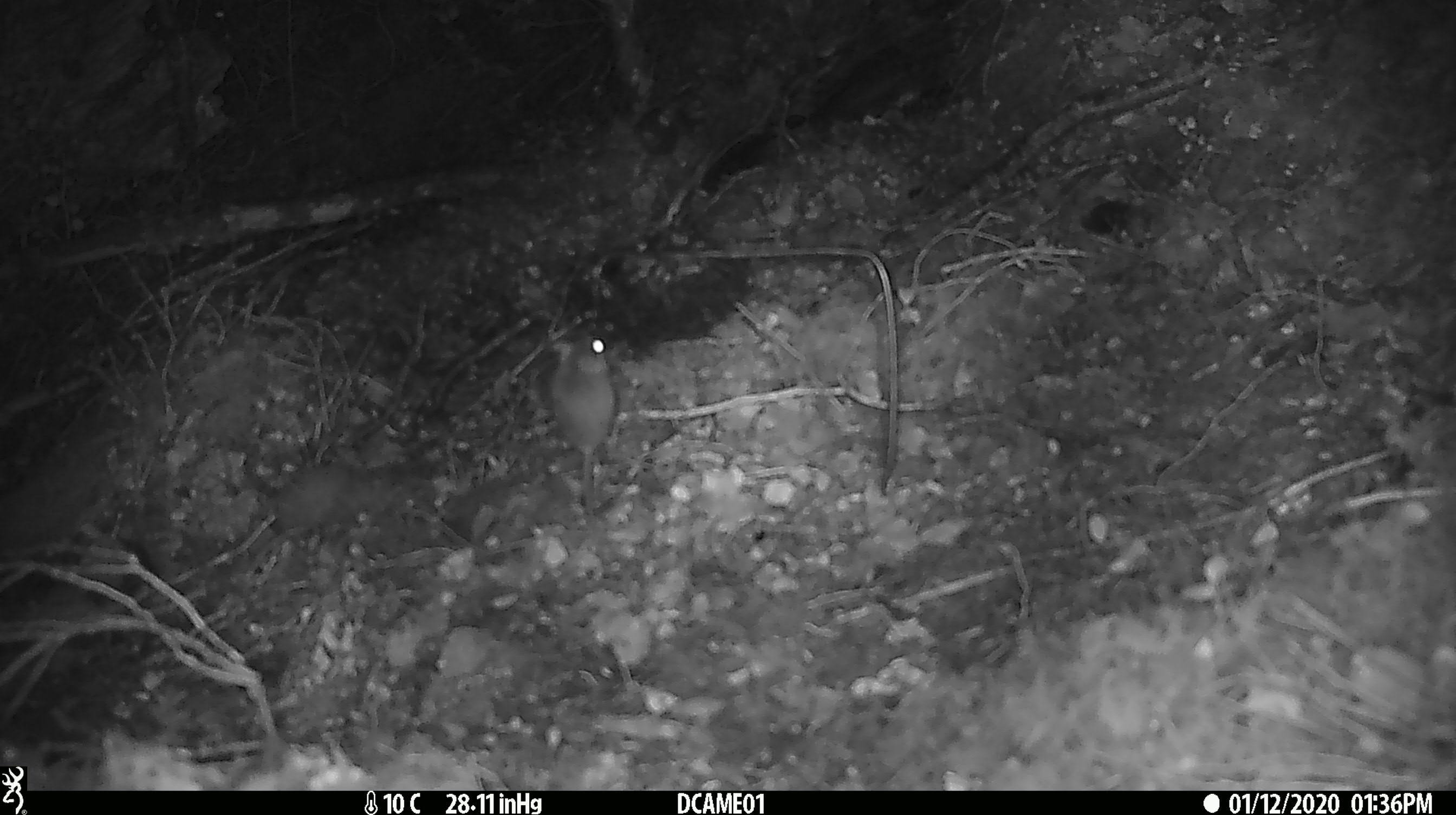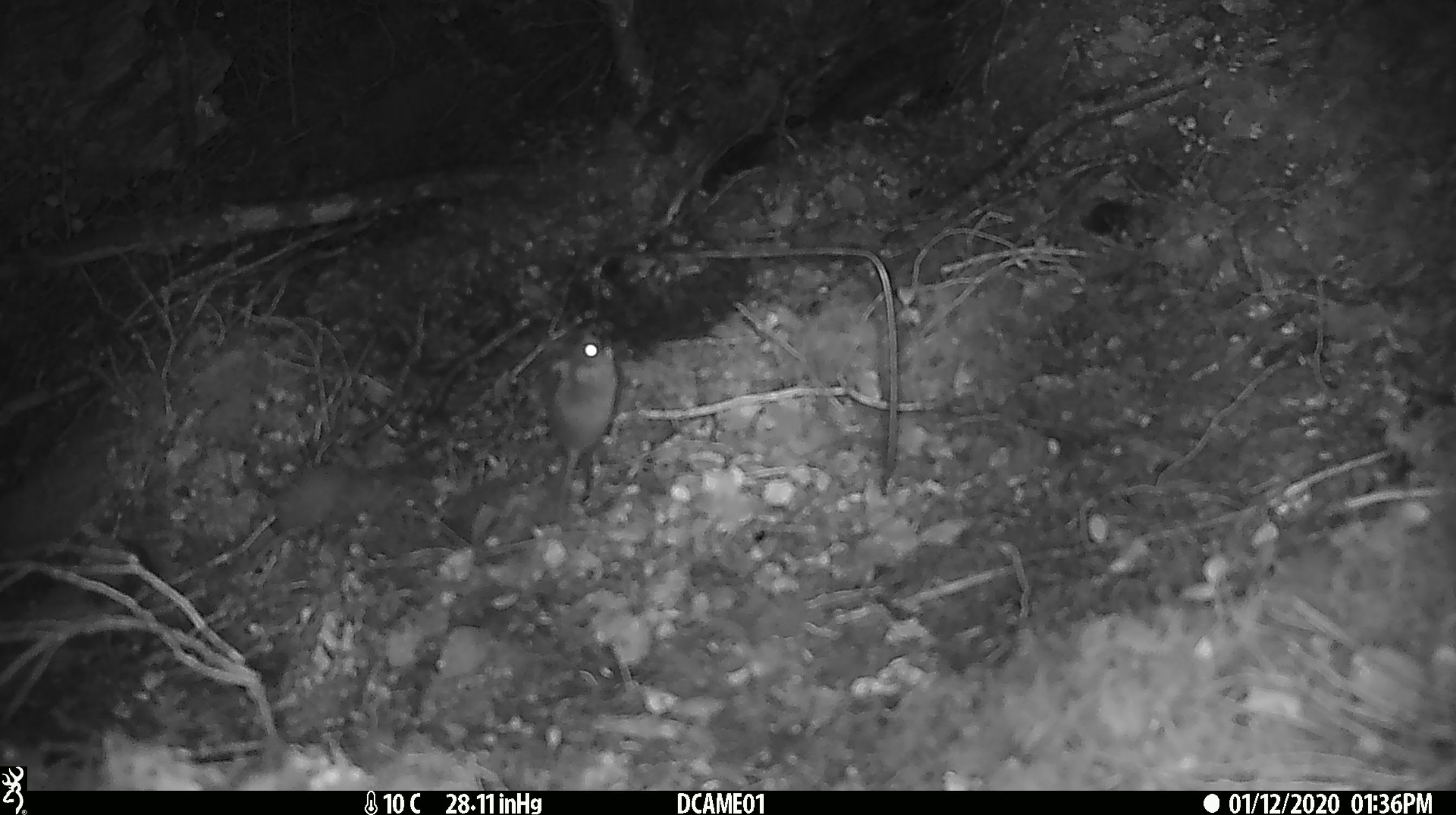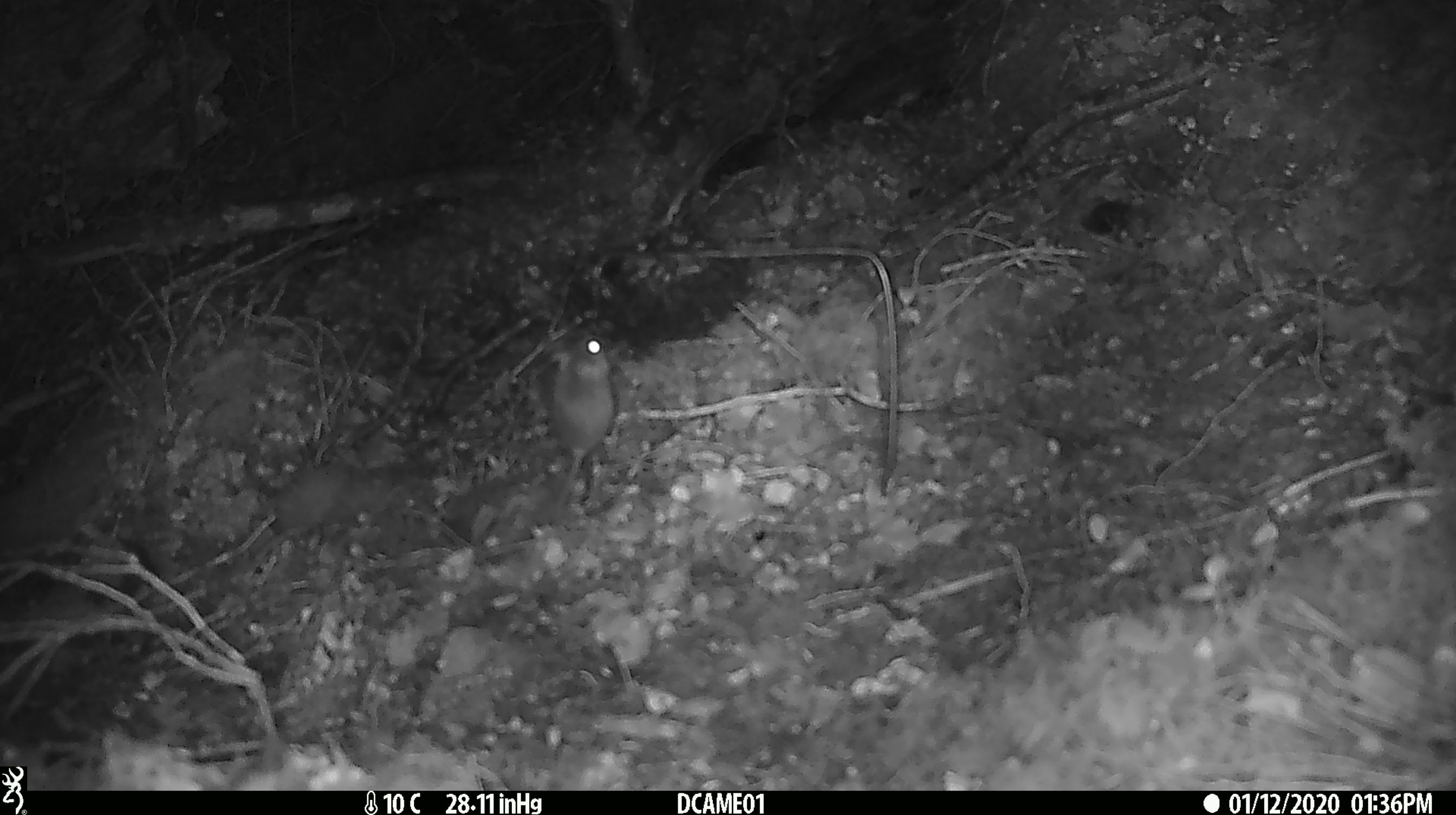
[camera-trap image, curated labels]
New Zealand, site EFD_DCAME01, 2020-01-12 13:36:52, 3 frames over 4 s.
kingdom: Animalia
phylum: Chordata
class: Mammalia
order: Rodentia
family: Muridae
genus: Mus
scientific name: Mus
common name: mouse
Mouse (Mus).